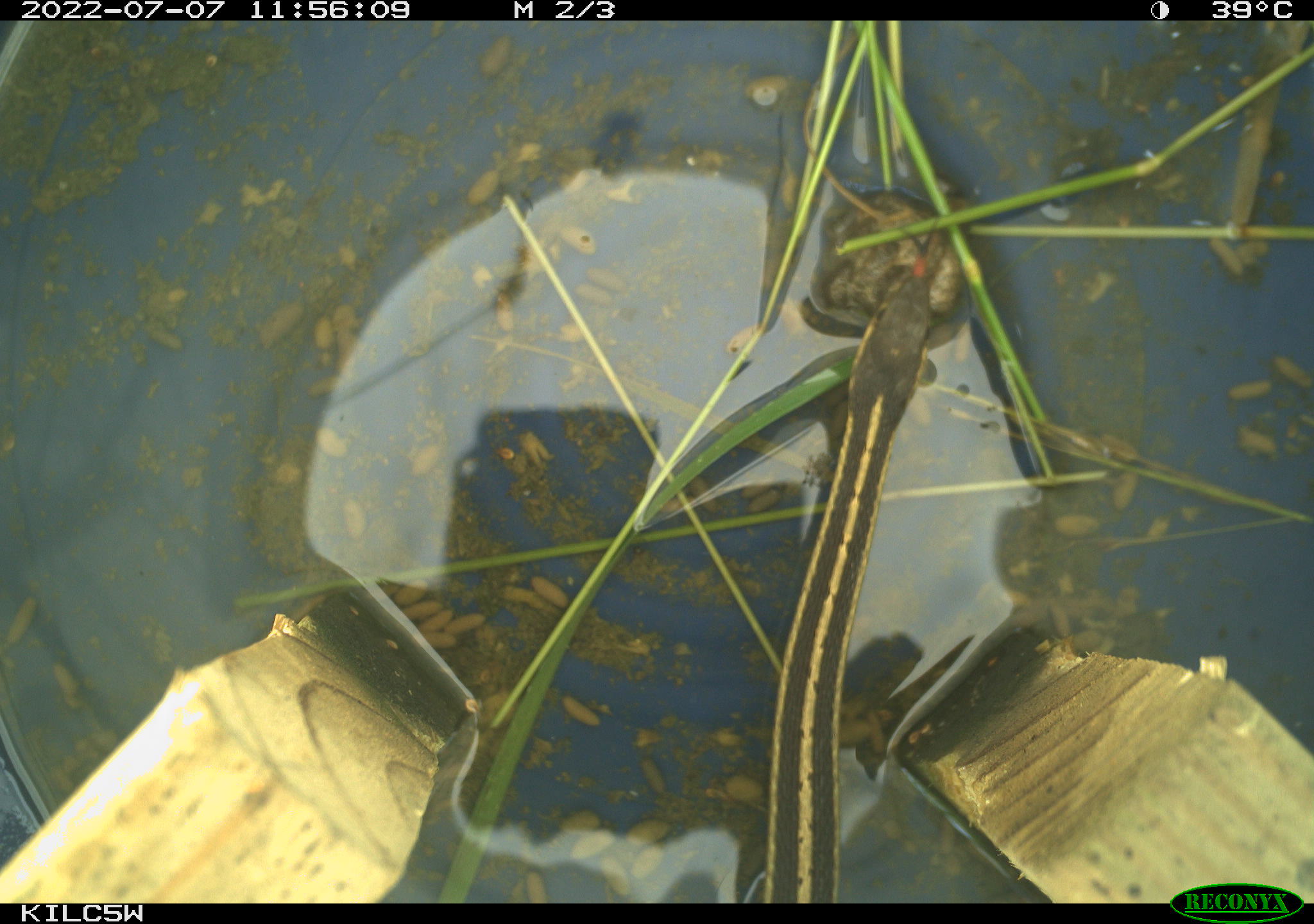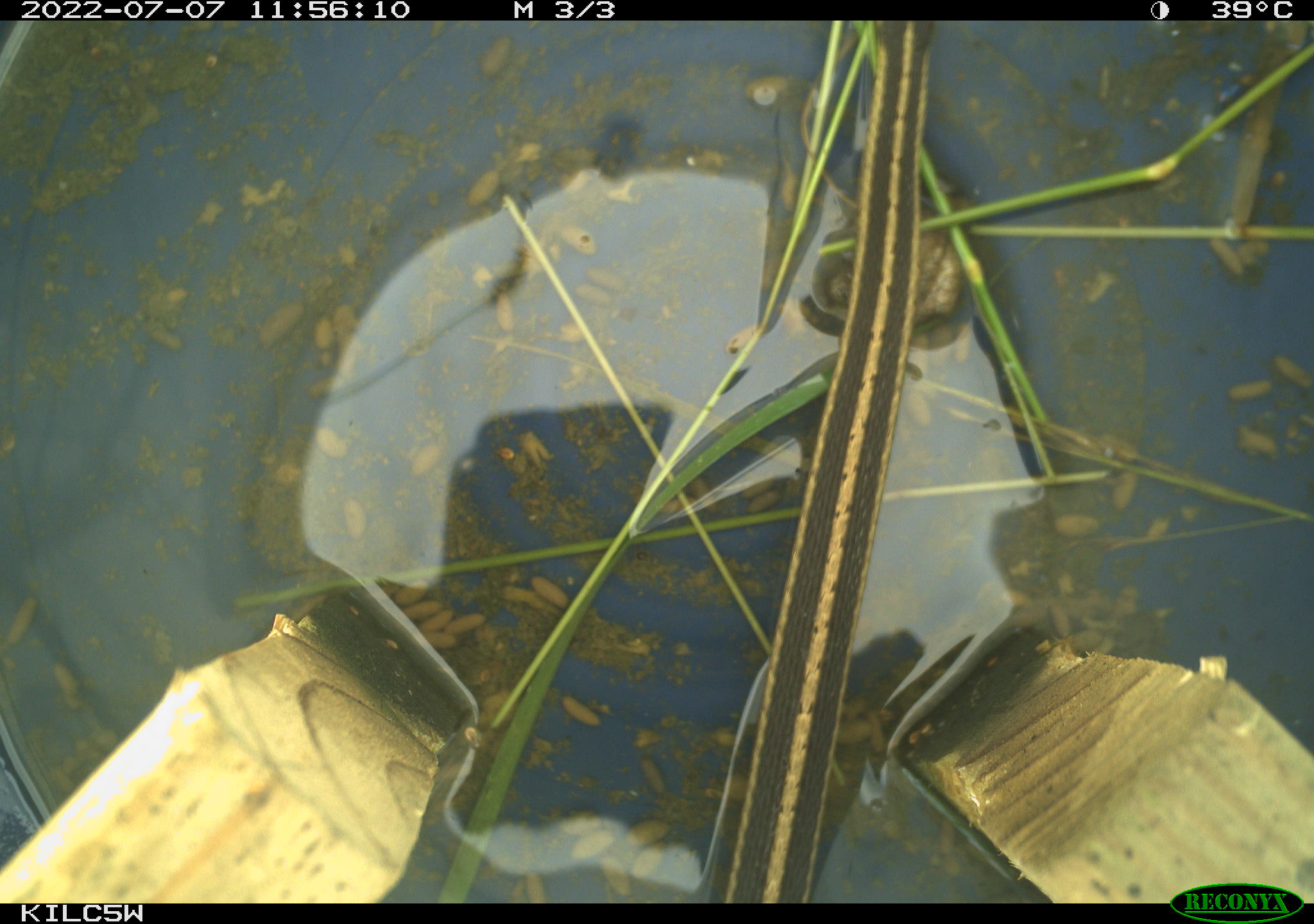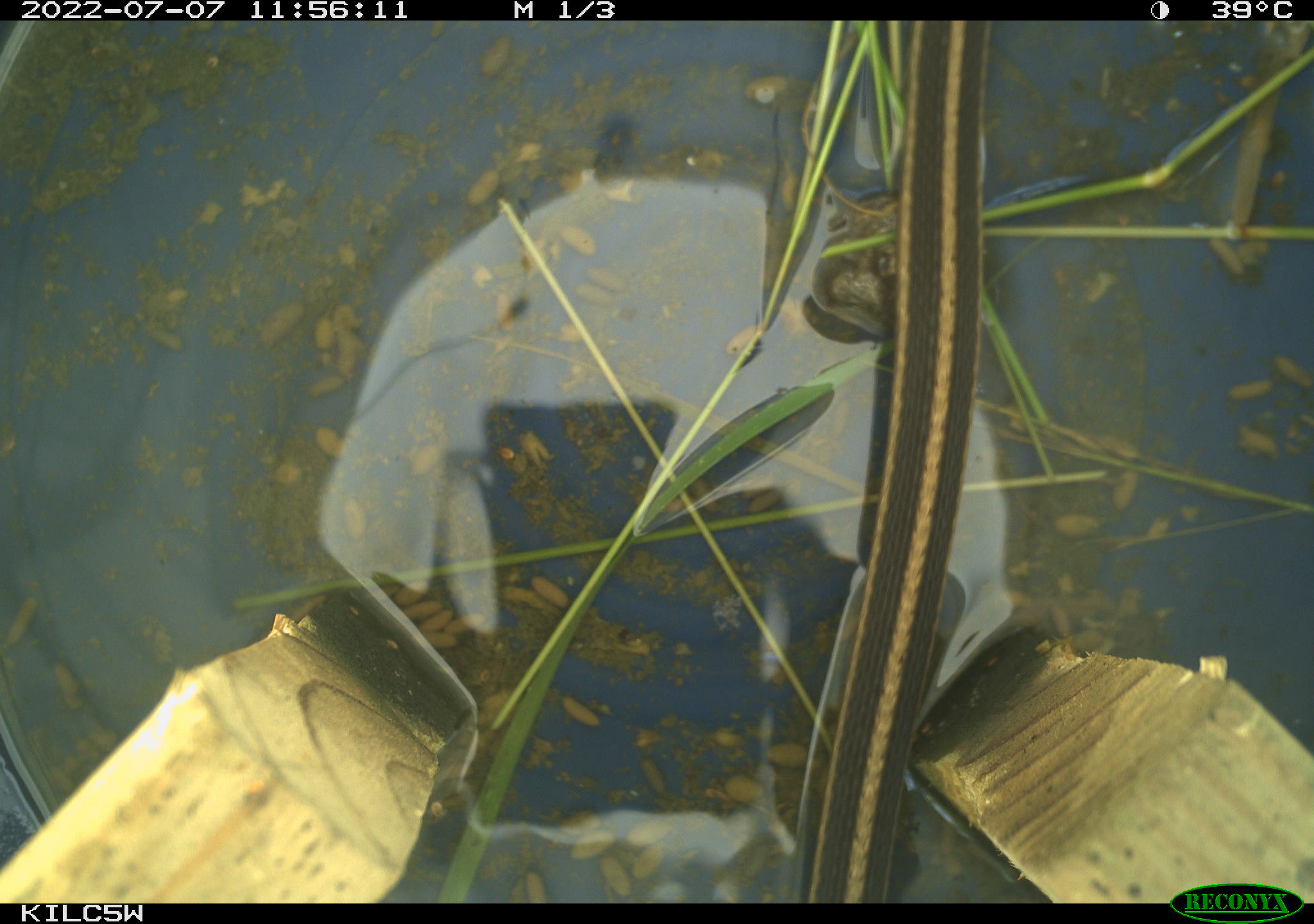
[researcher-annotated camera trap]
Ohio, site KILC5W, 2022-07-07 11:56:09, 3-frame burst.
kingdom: Animalia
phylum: Chordata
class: Reptilia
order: Squamata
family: Colubridae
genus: Thamnophis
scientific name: Thamnophis sirtalis sirtalis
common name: eastern gartersnake